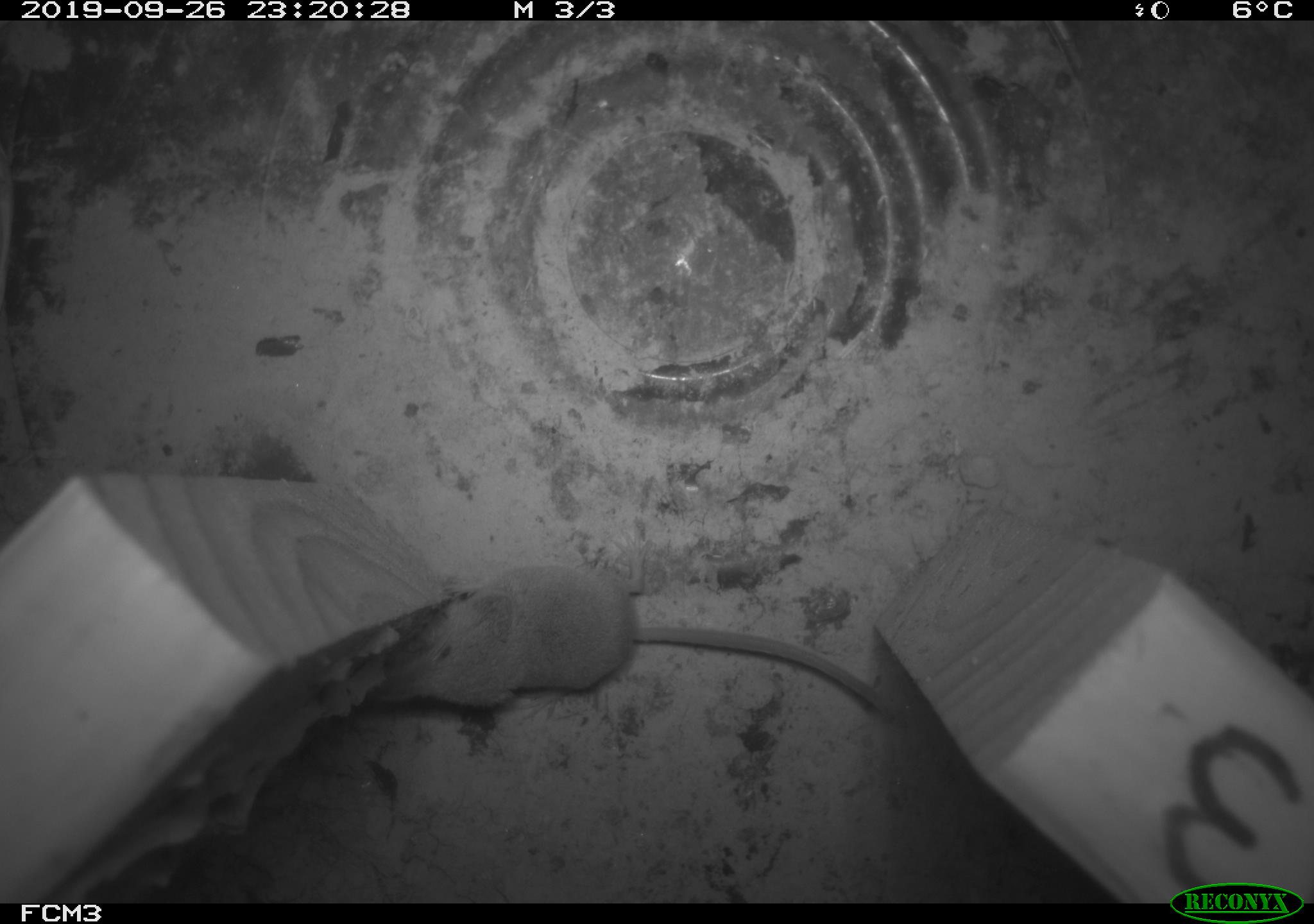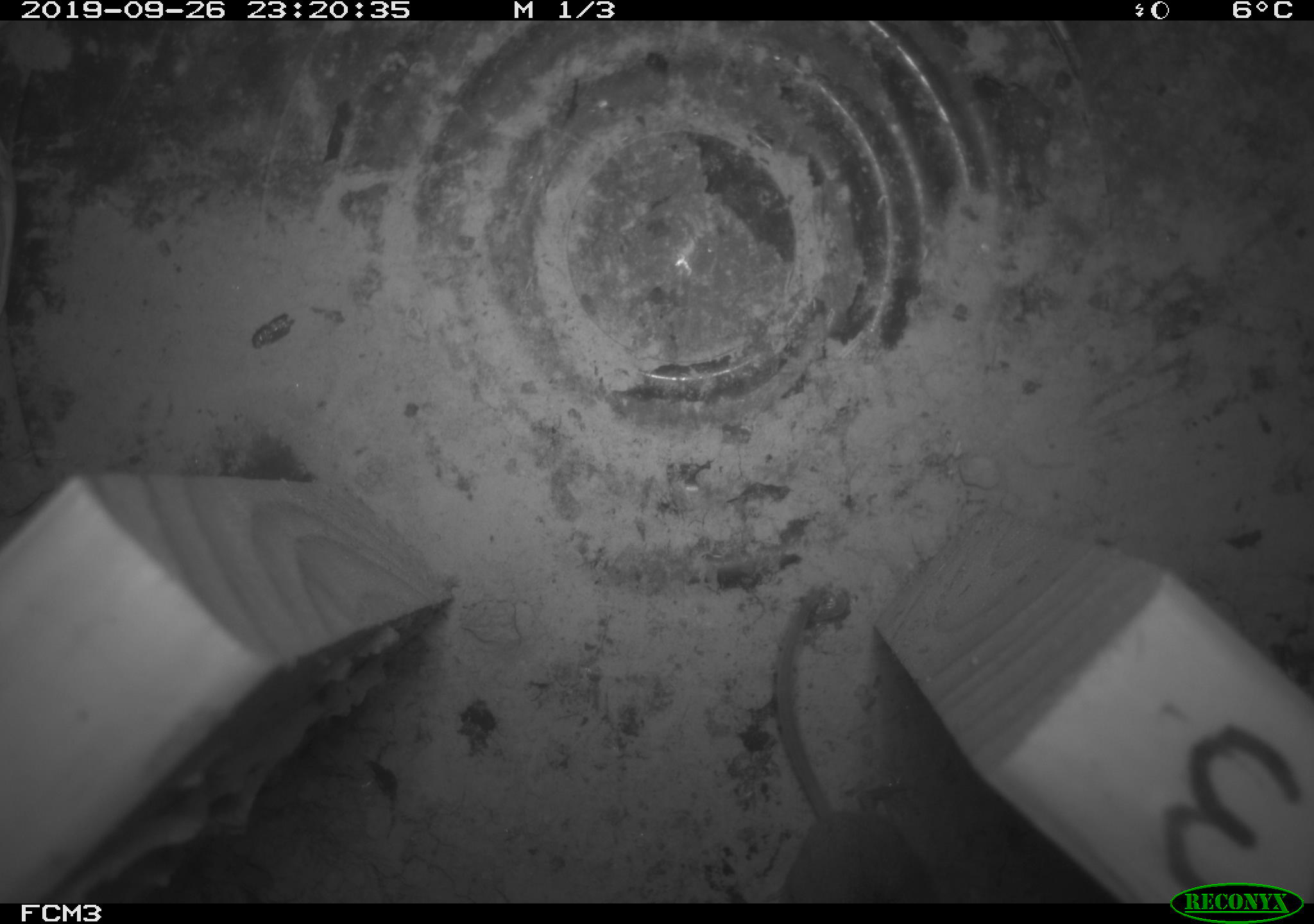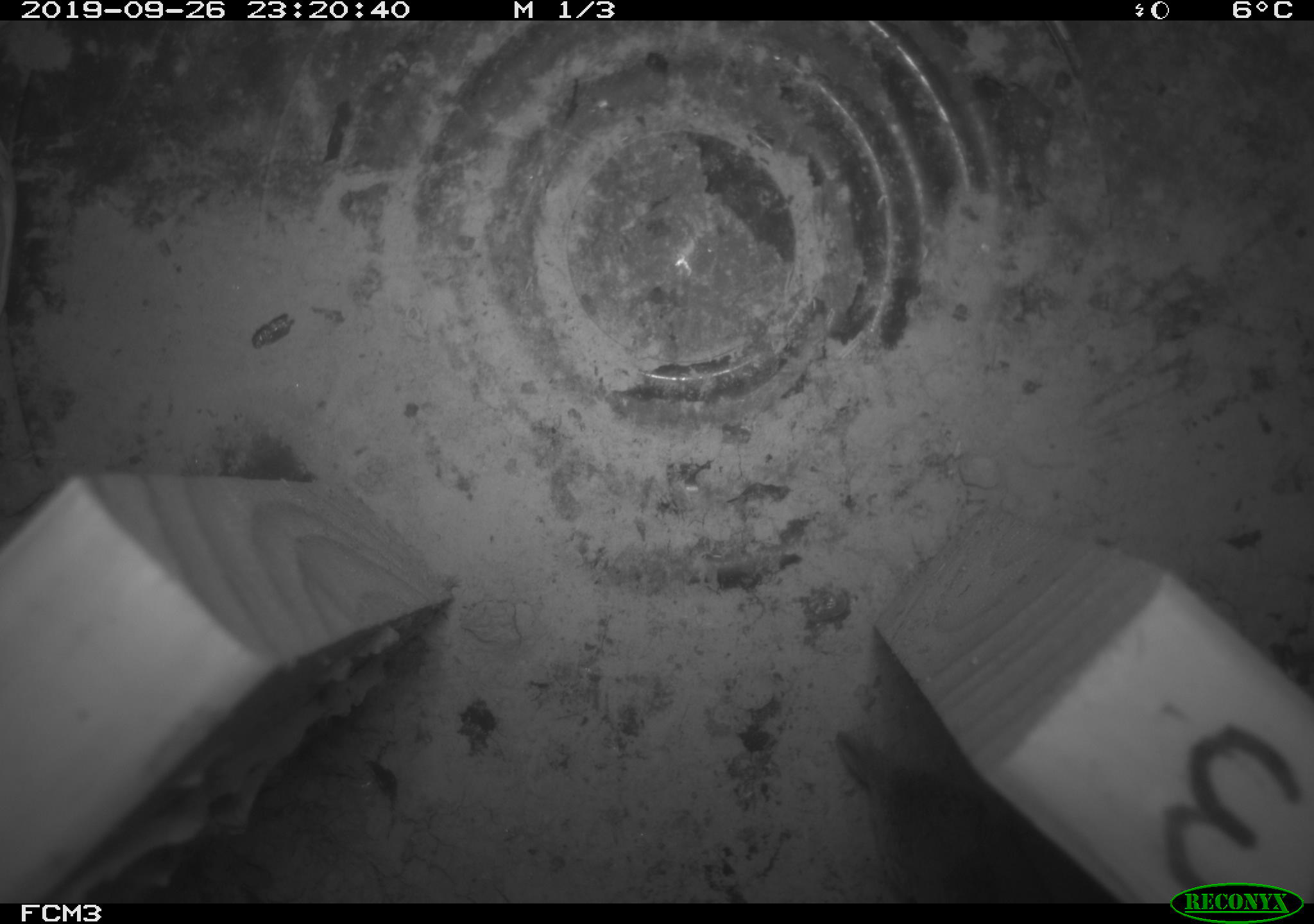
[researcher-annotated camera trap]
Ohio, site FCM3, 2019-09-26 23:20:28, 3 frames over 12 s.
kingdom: Animalia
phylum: Chordata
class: Mammalia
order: Eulipotyphla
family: Soricidae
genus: Sorex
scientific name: Sorex cinereus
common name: masked shrew